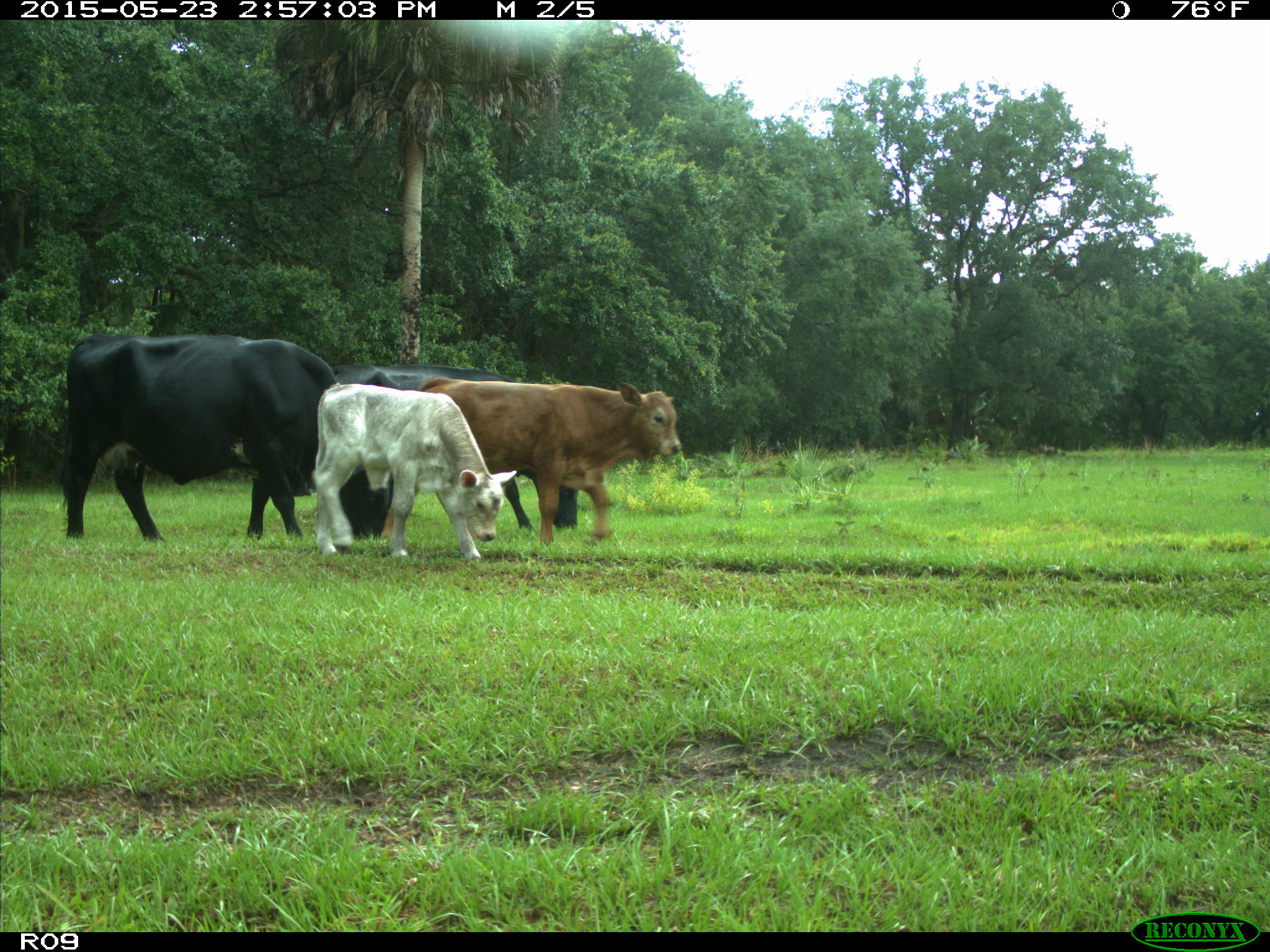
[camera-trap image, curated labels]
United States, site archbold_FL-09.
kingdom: Animalia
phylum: Chordata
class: Mammalia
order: Artiodactyla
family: Bovidae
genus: Bos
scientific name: Bos taurus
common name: domestic cow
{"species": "Bos taurus (domestic cow)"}